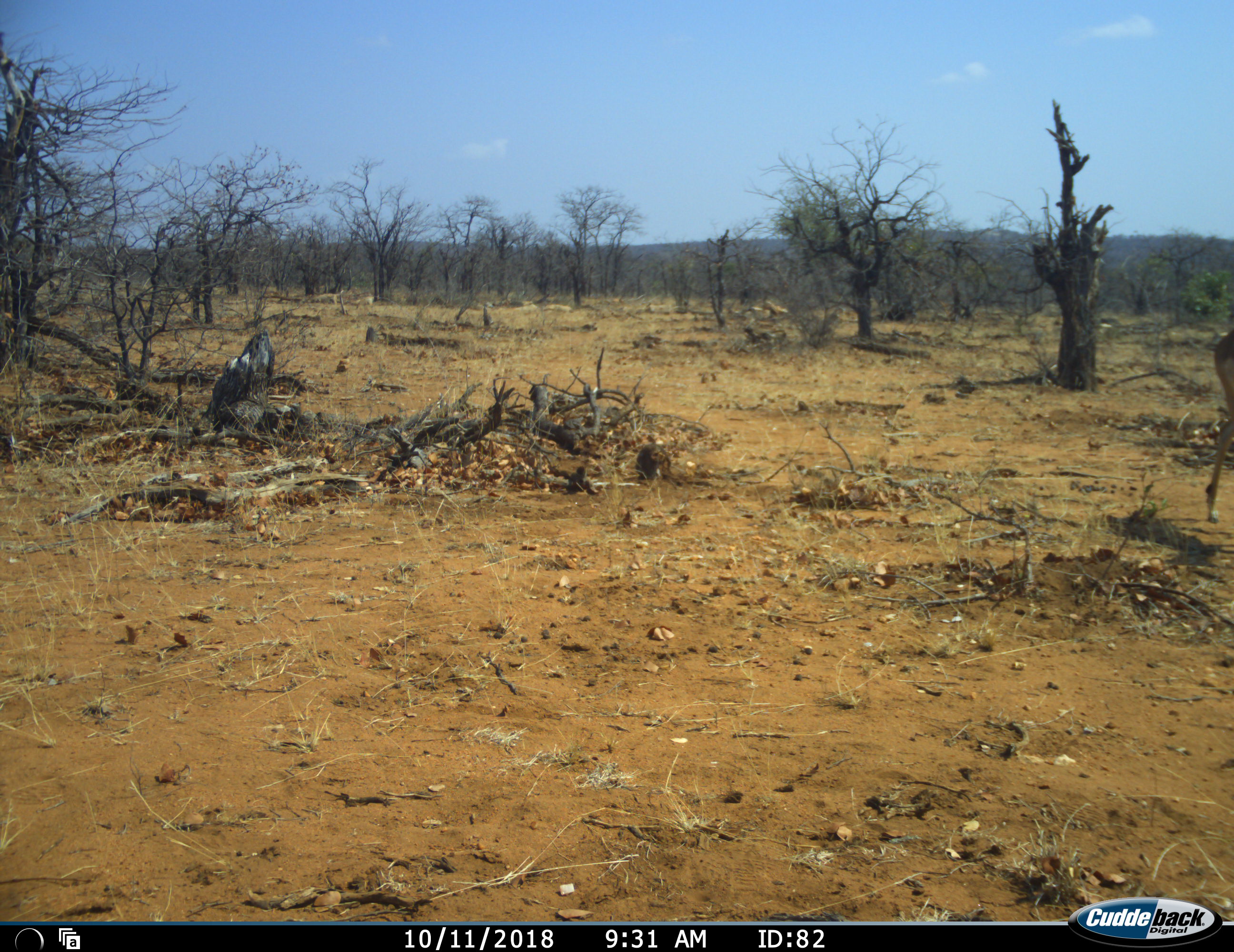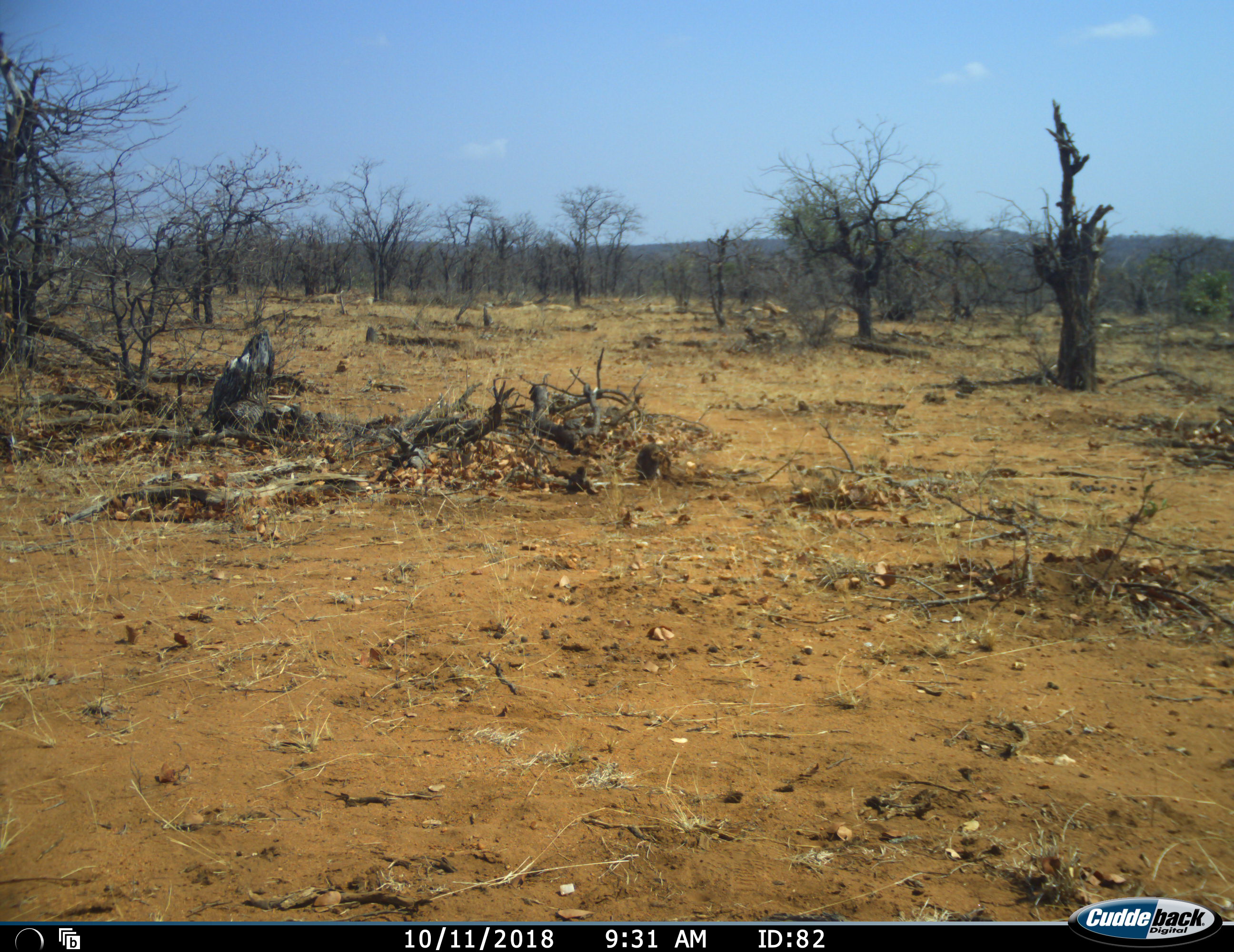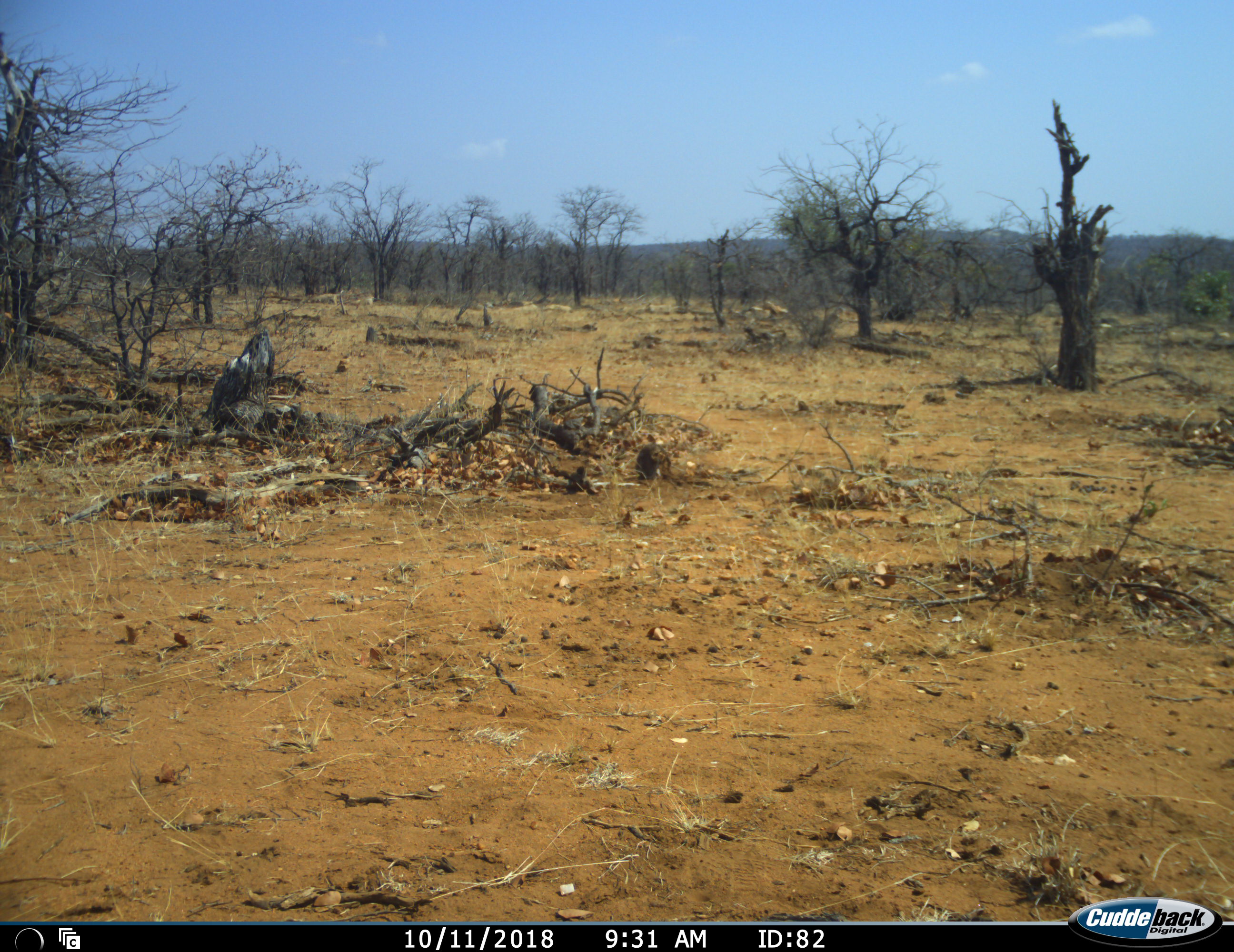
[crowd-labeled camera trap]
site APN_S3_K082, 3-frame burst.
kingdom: Animalia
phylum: Chordata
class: Mammalia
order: Artiodactyla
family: Bovidae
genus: Aepyceros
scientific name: Aepyceros melampus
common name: impala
Impala (Aepyceros melampus), count 1. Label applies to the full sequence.